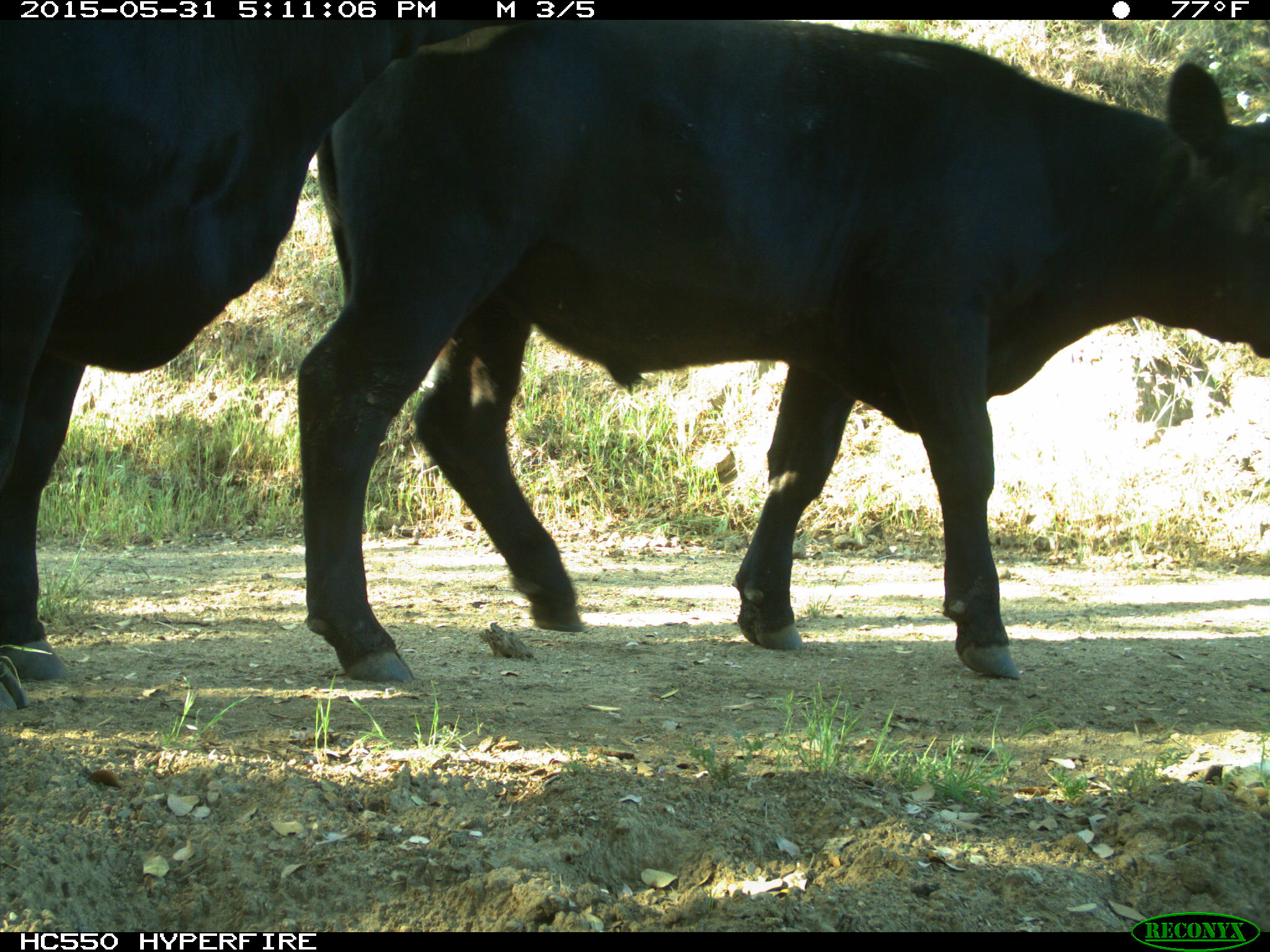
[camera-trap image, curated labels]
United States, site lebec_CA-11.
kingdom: Animalia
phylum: Chordata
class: Mammalia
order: Artiodactyla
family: Bovidae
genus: Bos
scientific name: Bos taurus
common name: domestic cow